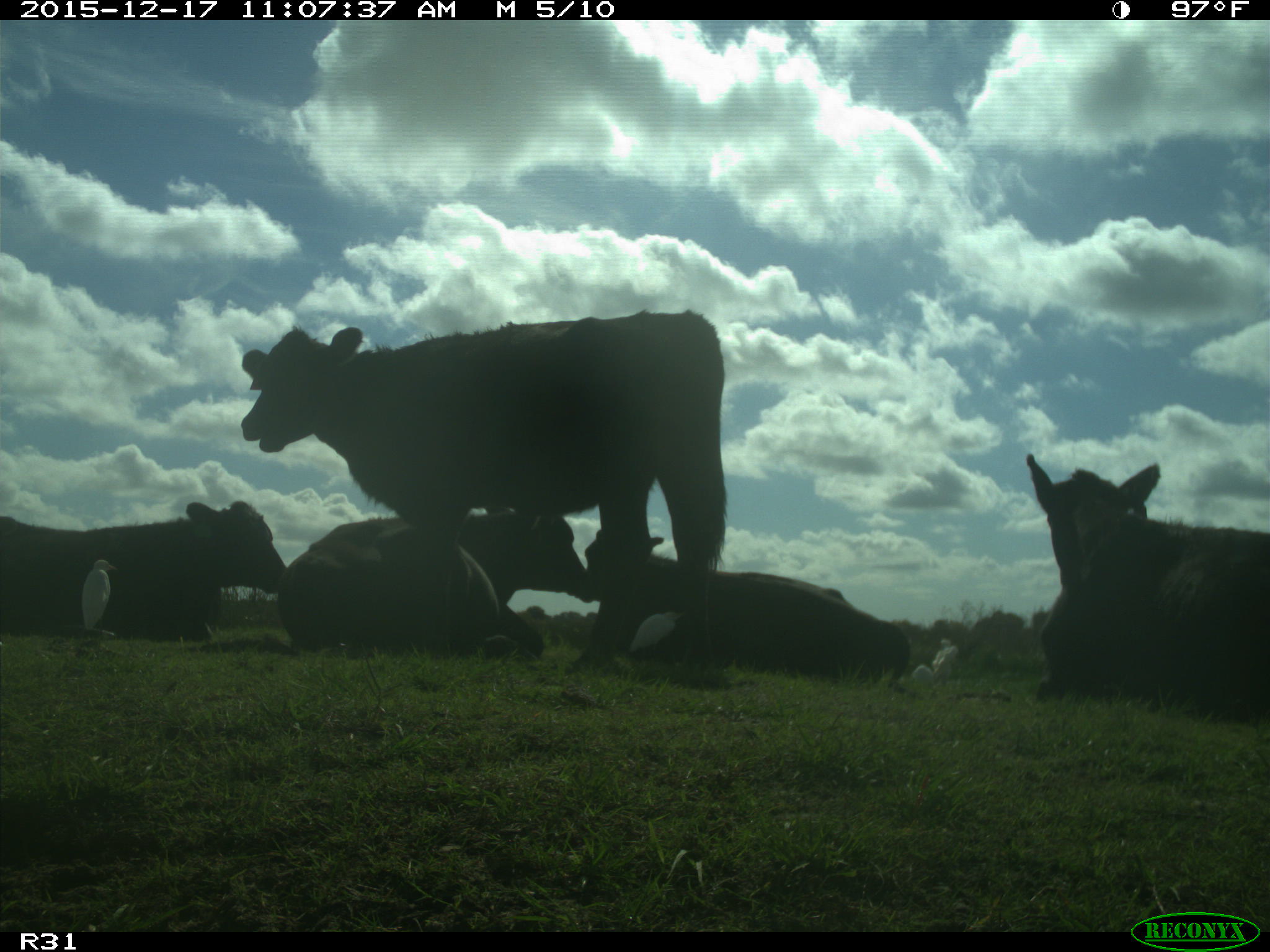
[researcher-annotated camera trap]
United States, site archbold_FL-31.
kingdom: Animalia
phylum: Chordata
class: Mammalia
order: Artiodactyla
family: Bovidae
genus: Bos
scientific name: Bos taurus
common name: domestic cow